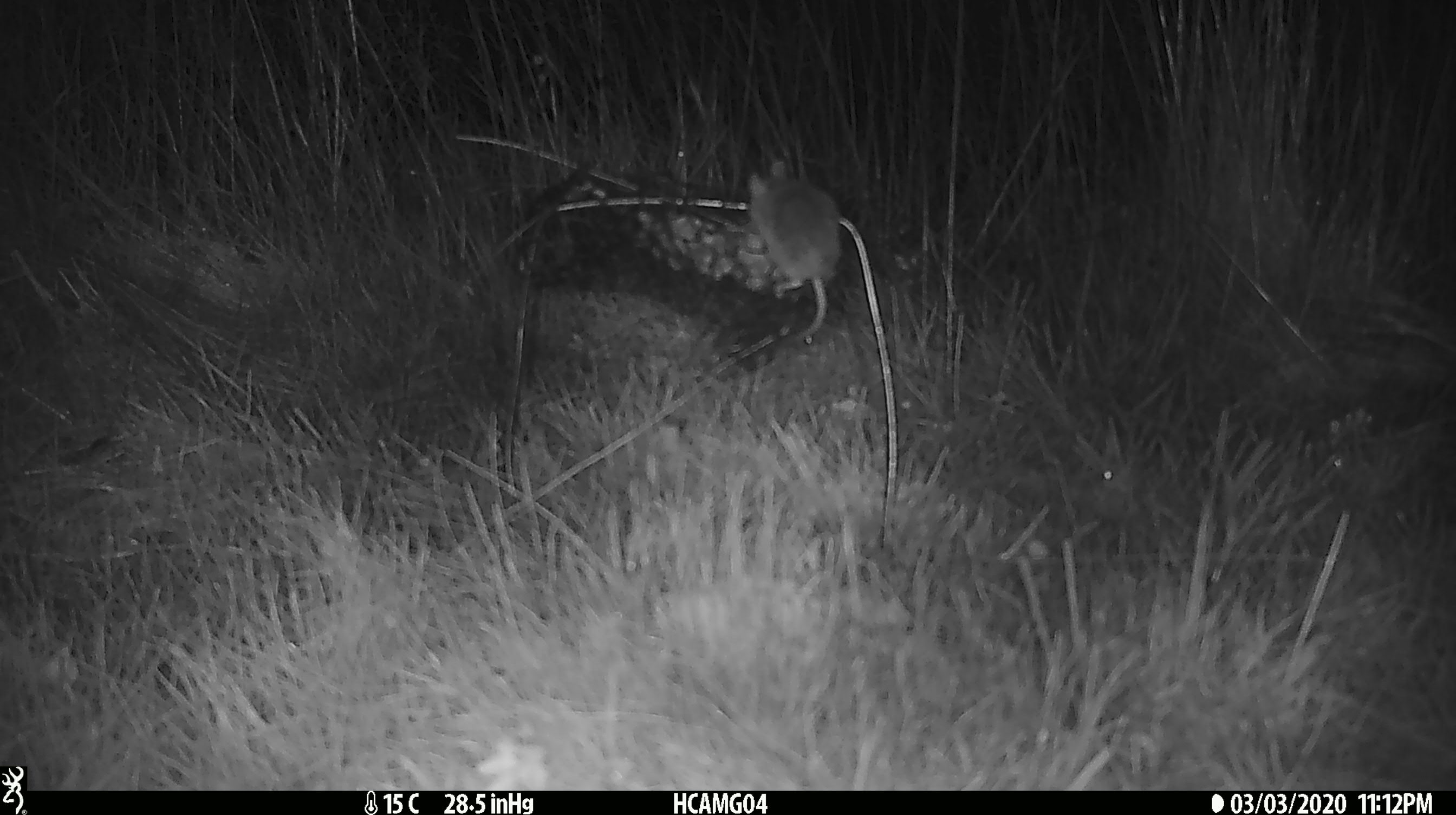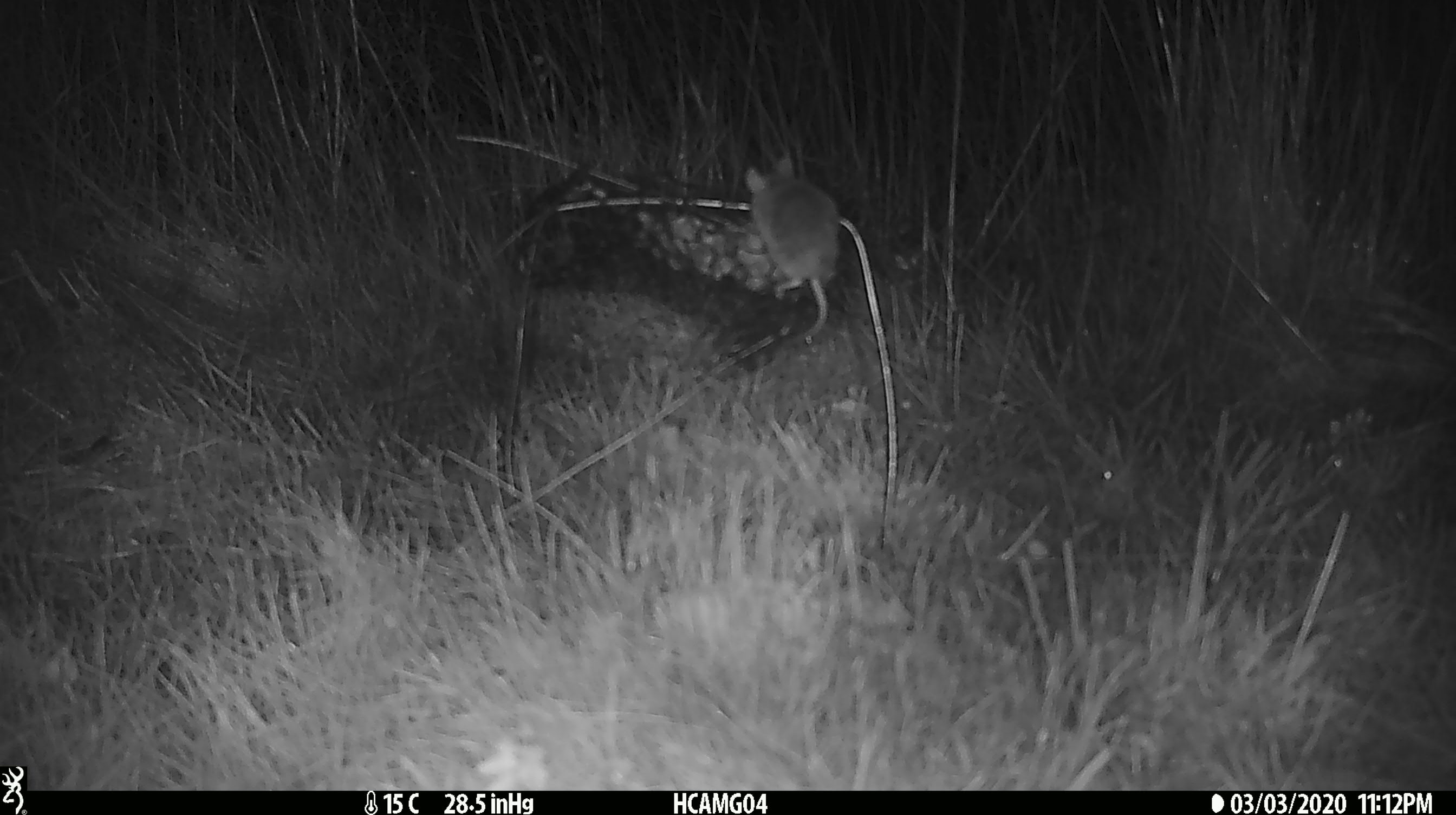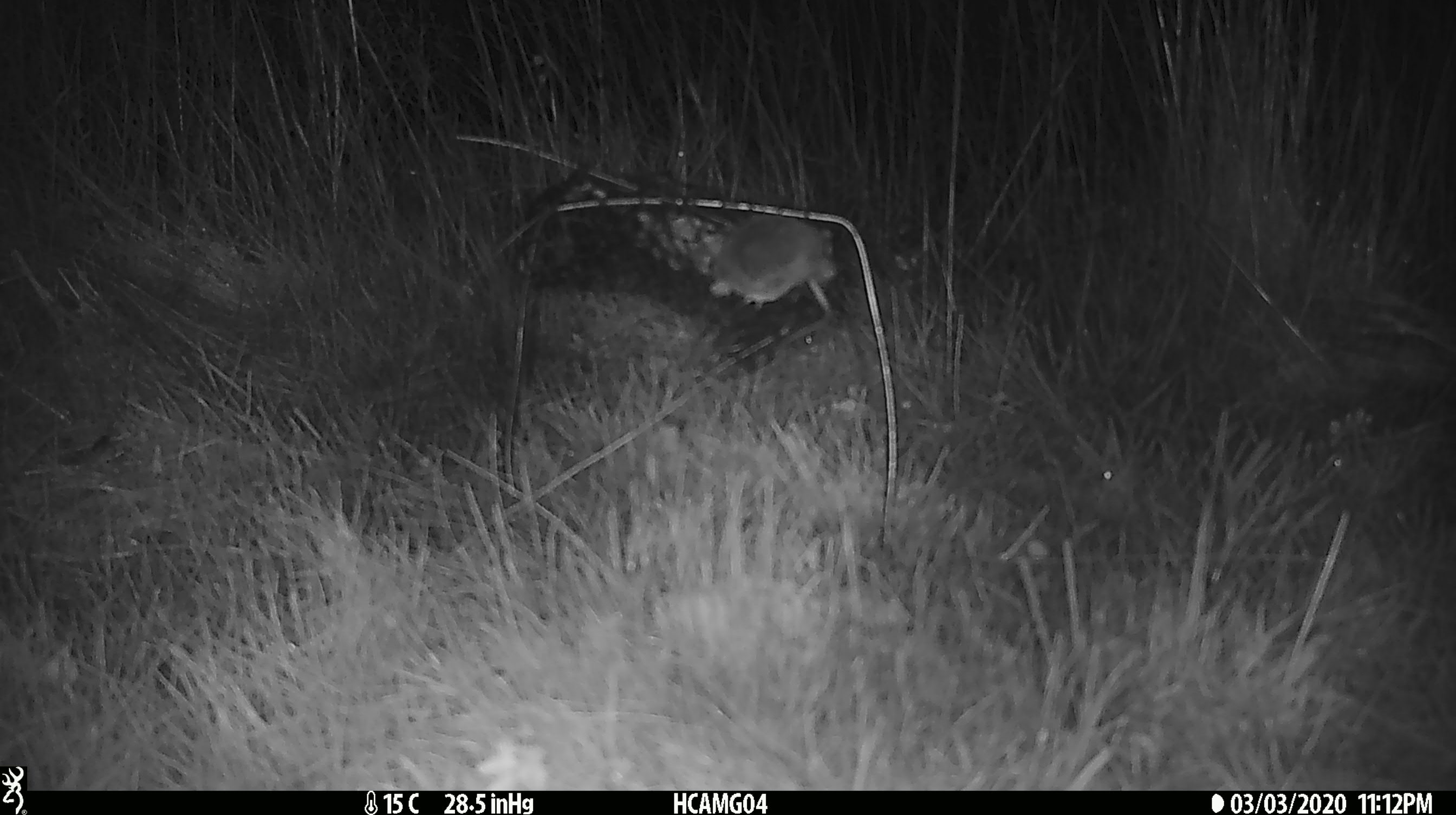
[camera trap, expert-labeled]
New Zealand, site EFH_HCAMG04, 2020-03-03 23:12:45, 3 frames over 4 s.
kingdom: Animalia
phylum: Chordata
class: Mammalia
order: Rodentia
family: Muridae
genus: Mus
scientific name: Mus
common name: mouse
Mouse (Mus).